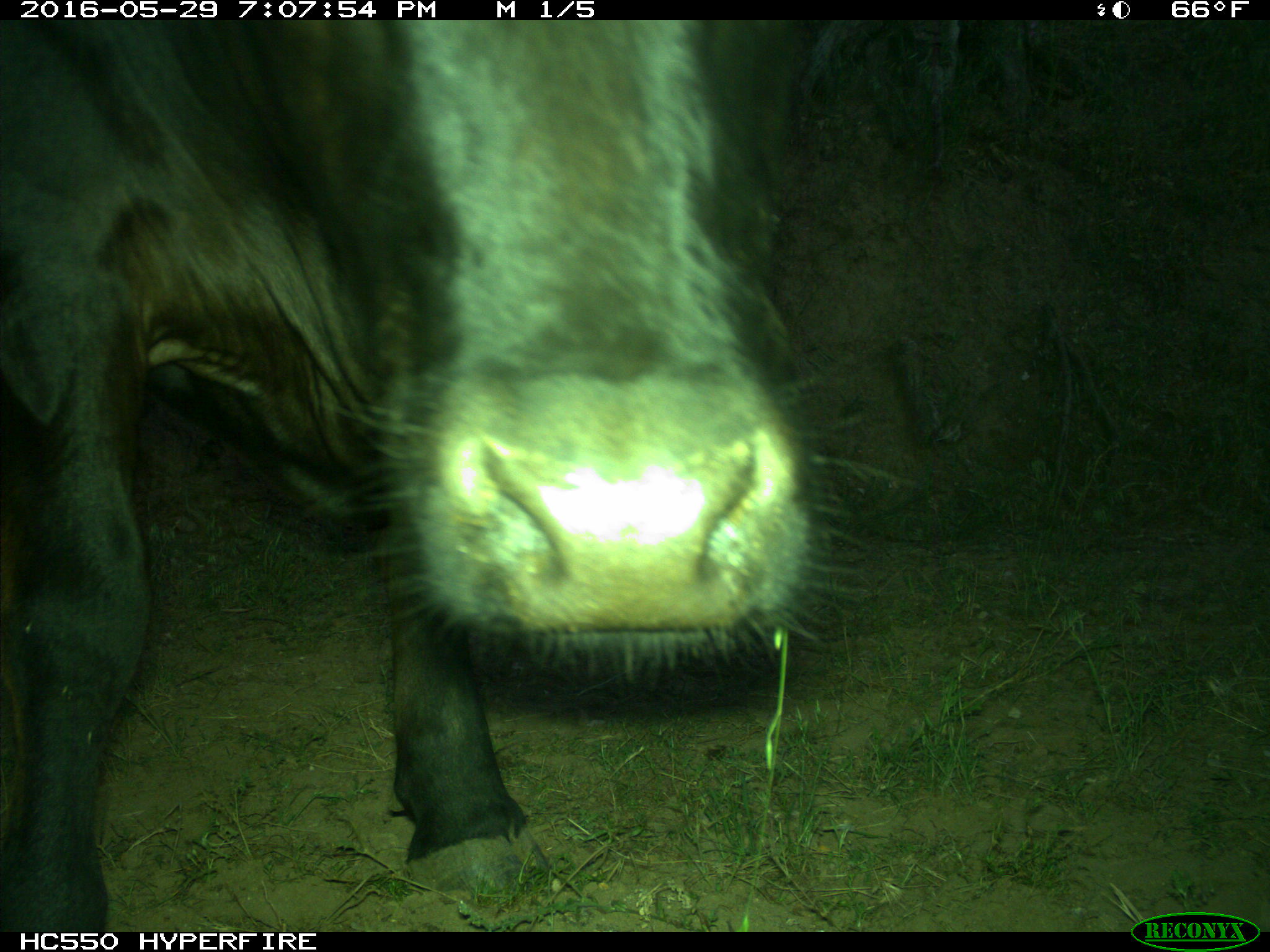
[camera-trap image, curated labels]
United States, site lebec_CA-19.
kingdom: Animalia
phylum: Chordata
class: Mammalia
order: Artiodactyla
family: Bovidae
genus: Bos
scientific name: Bos taurus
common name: domestic cow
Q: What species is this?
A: Bos taurus (domestic cow).